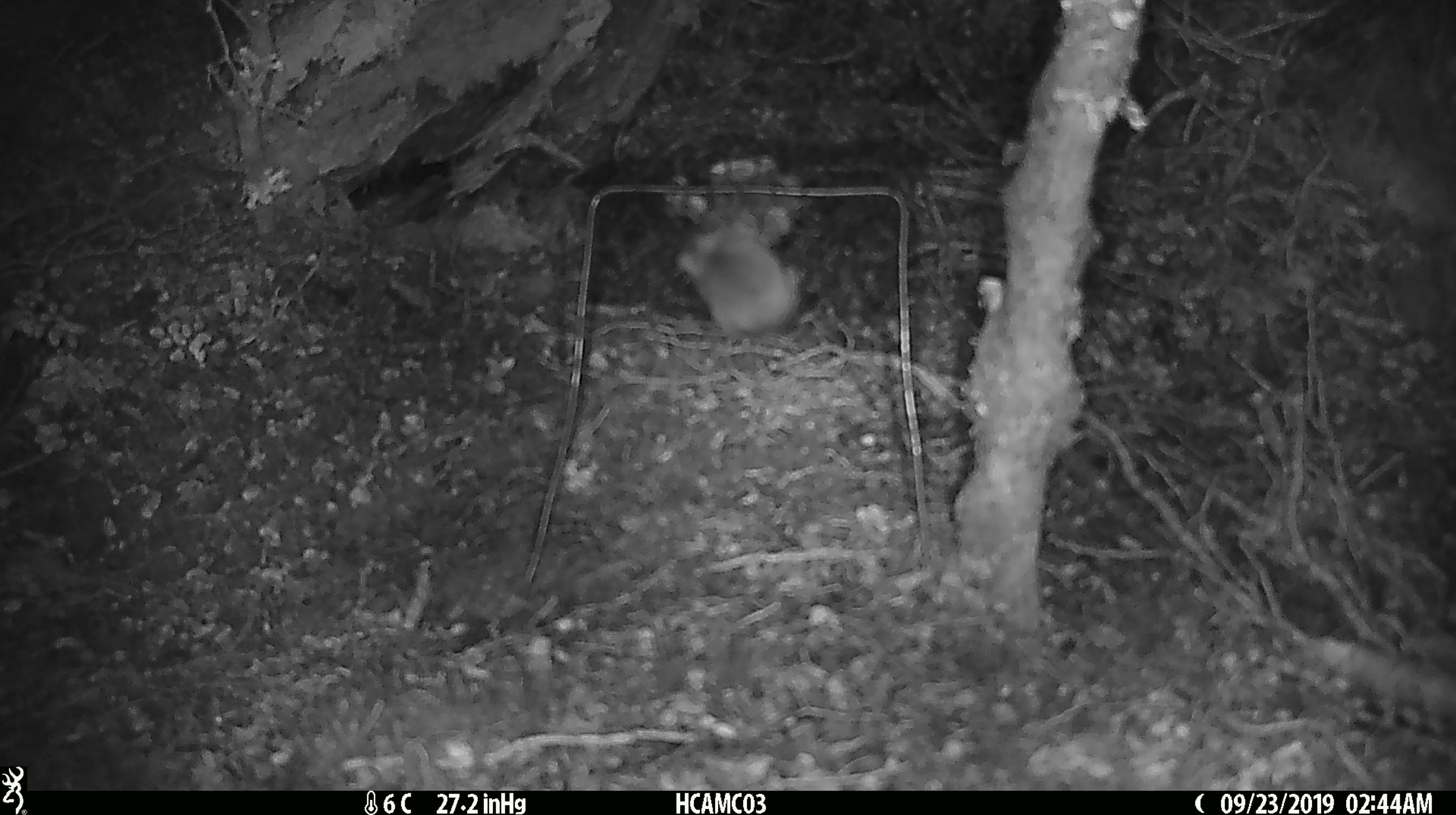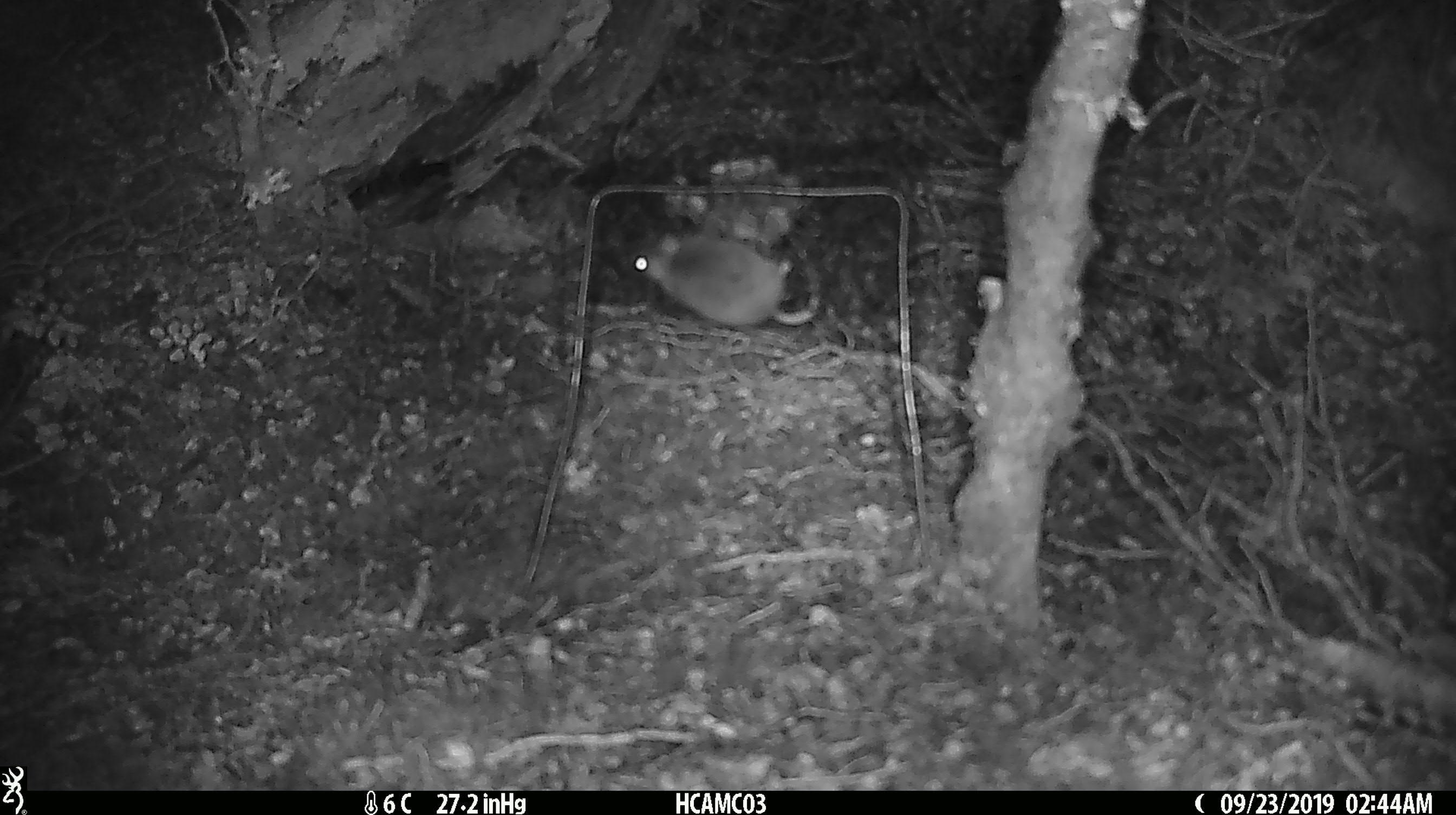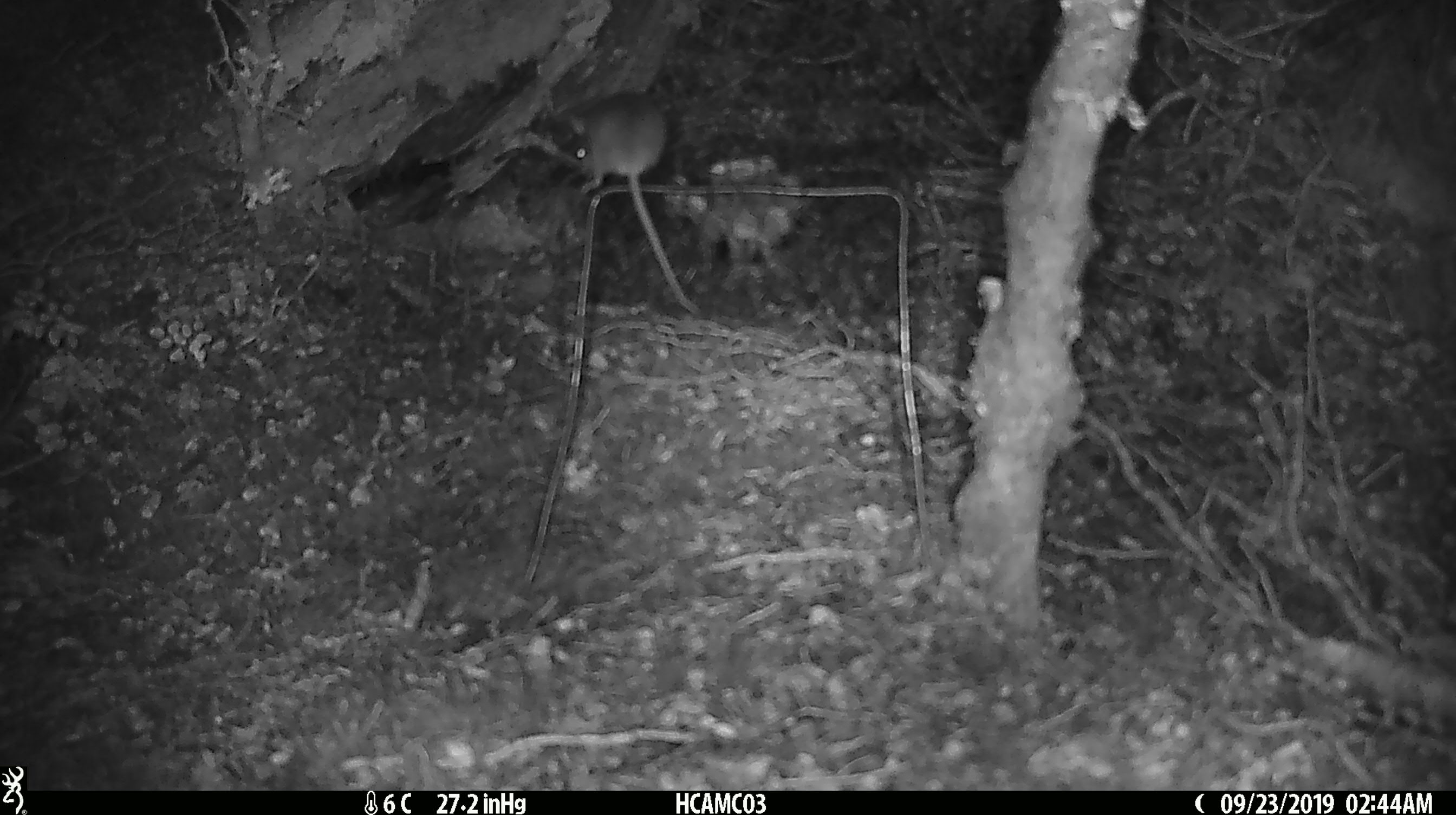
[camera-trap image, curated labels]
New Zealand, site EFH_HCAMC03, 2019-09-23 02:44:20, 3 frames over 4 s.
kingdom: Animalia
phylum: Chordata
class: Mammalia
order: Rodentia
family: Muridae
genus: Mus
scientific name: Mus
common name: mouse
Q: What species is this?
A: Mouse (Mus).